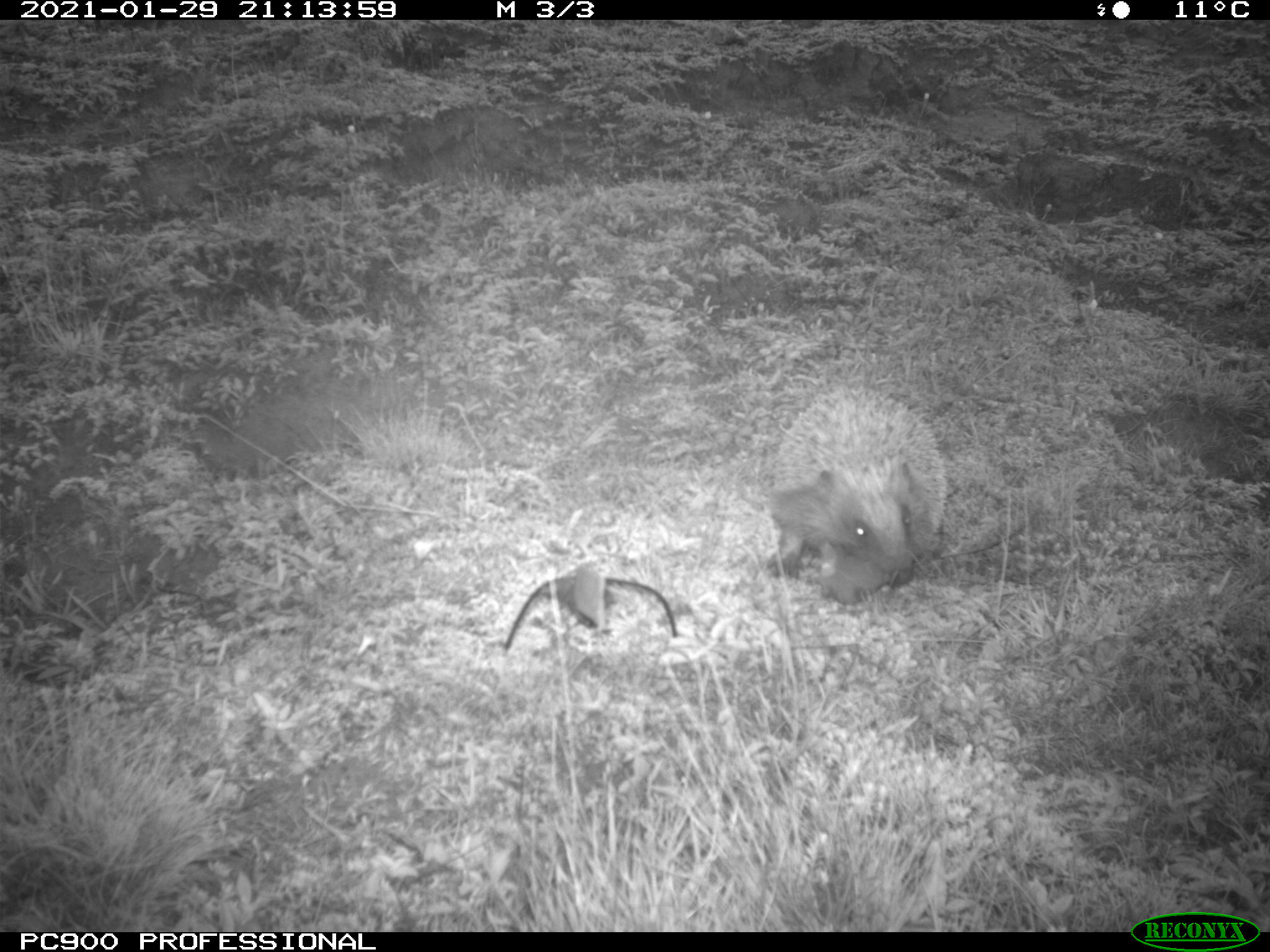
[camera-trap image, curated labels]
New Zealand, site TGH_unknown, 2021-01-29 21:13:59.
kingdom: Animalia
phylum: Chordata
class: Mammalia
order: Eulipotyphla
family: Erinaceidae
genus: Erinaceus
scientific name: Erinaceus europaeus europaeus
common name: european hedgehog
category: hedgehog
Hedgehog (european hedgehog) (Erinaceus europaeus europaeus).